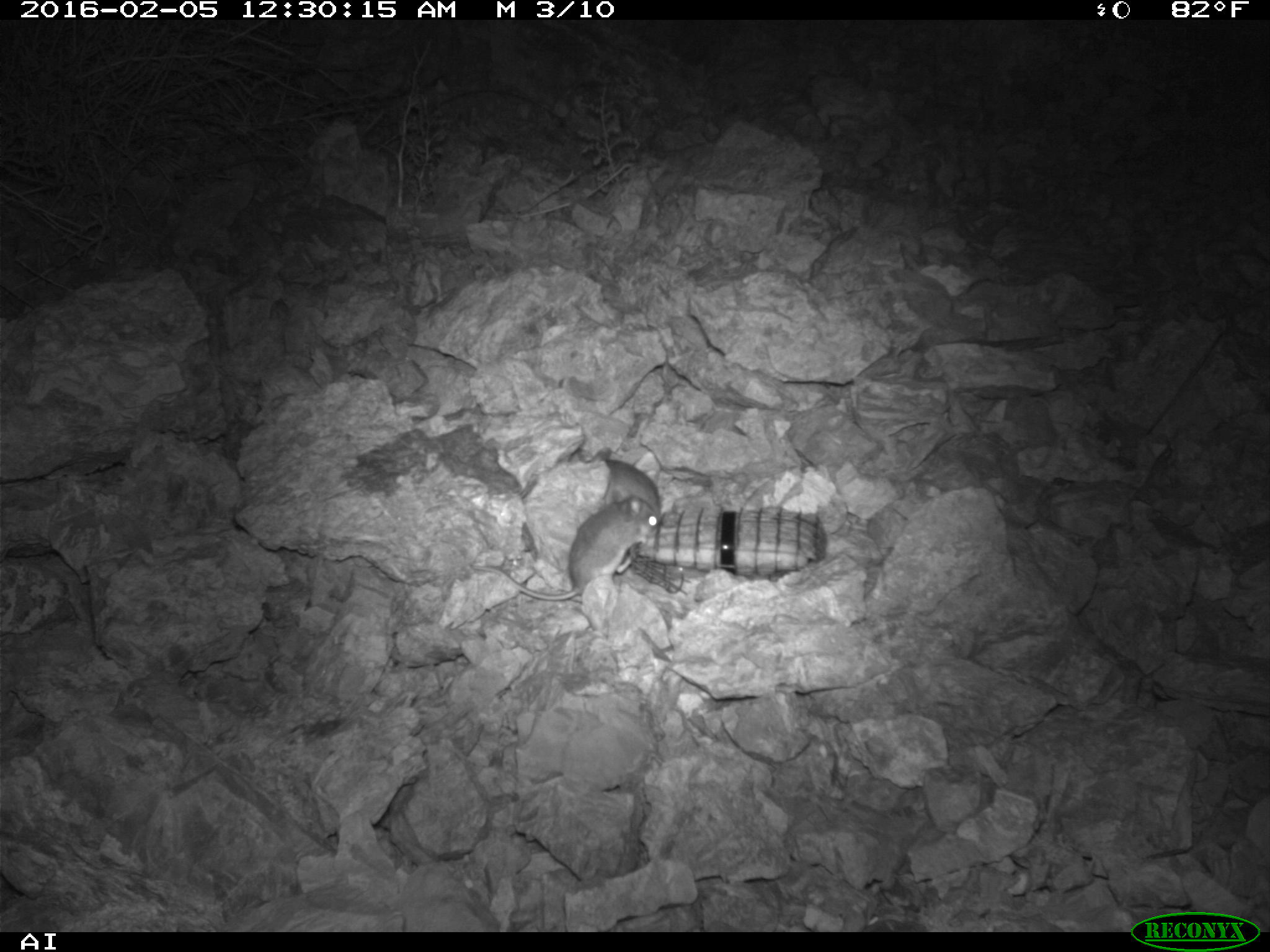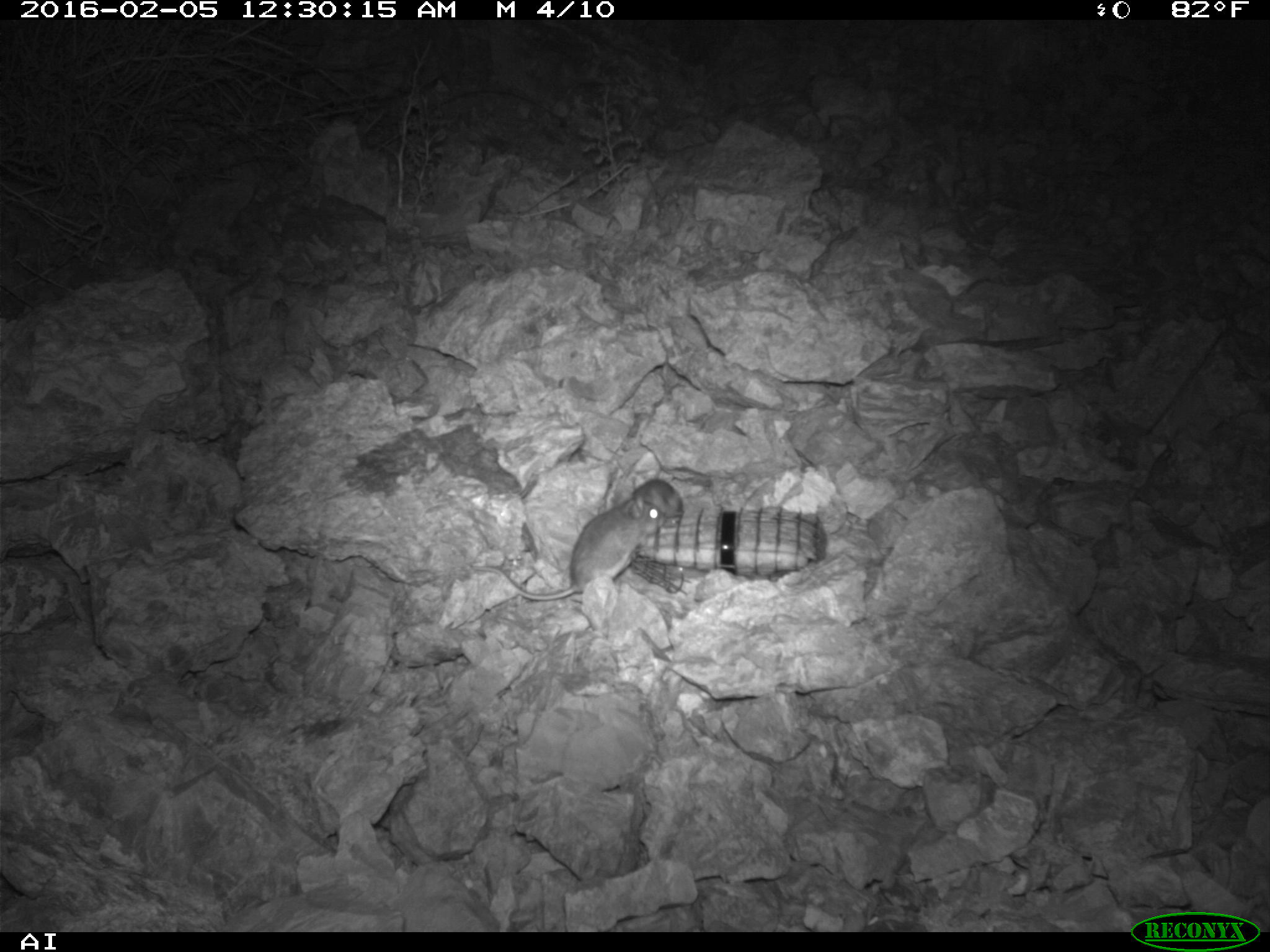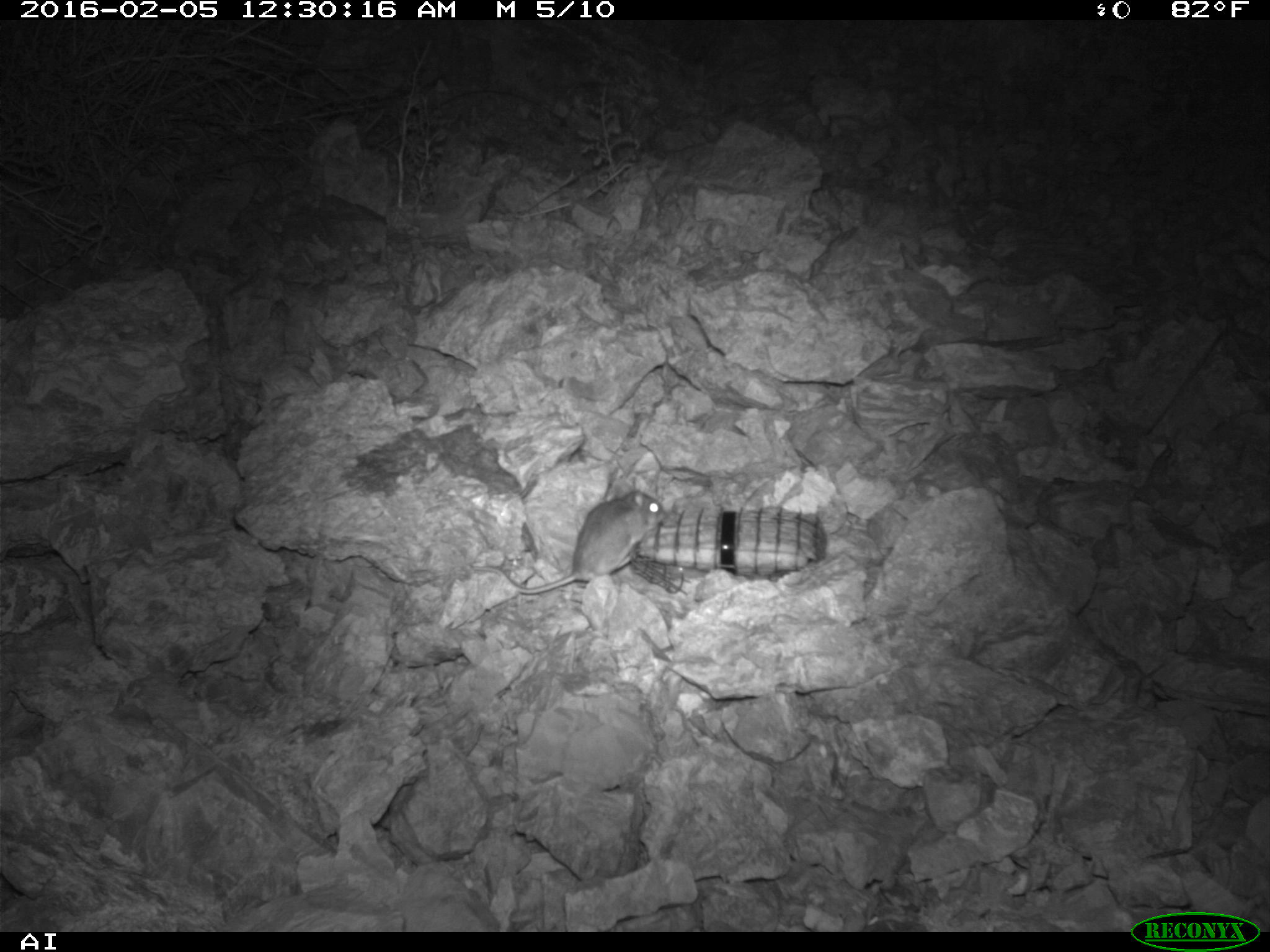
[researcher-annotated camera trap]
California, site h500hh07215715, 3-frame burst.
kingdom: Animalia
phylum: Chordata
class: Mammalia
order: Rodentia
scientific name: Rodentia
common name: rodent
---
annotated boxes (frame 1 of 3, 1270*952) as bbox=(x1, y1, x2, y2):
rodent: bbox=(470, 488, 658, 601); bbox=(567, 446, 660, 520)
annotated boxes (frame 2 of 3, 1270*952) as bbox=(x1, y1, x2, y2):
rodent: bbox=(467, 493, 666, 601); bbox=(631, 477, 683, 519)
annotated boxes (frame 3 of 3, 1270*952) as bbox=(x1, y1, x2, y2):
rodent: bbox=(473, 489, 663, 596)